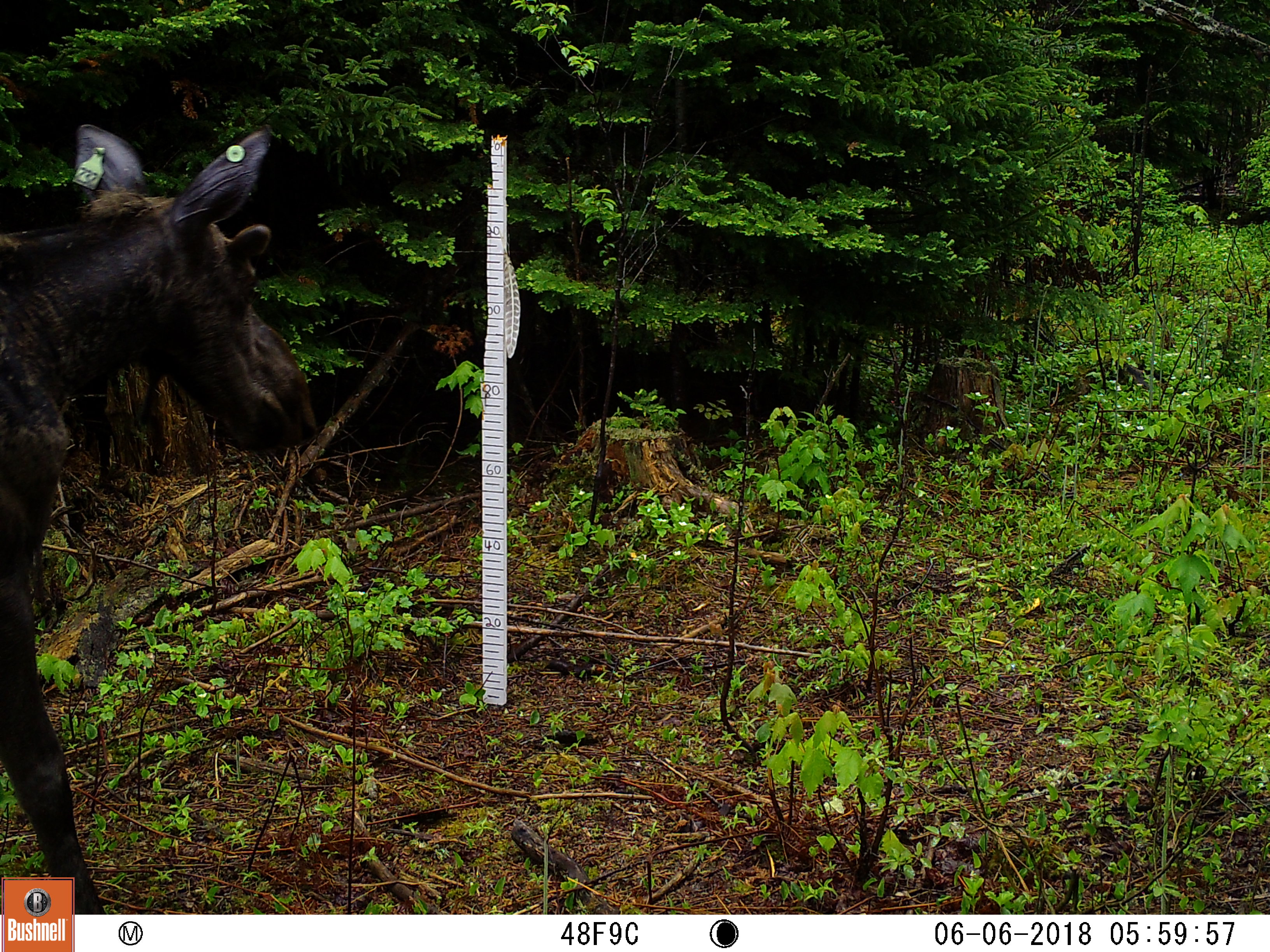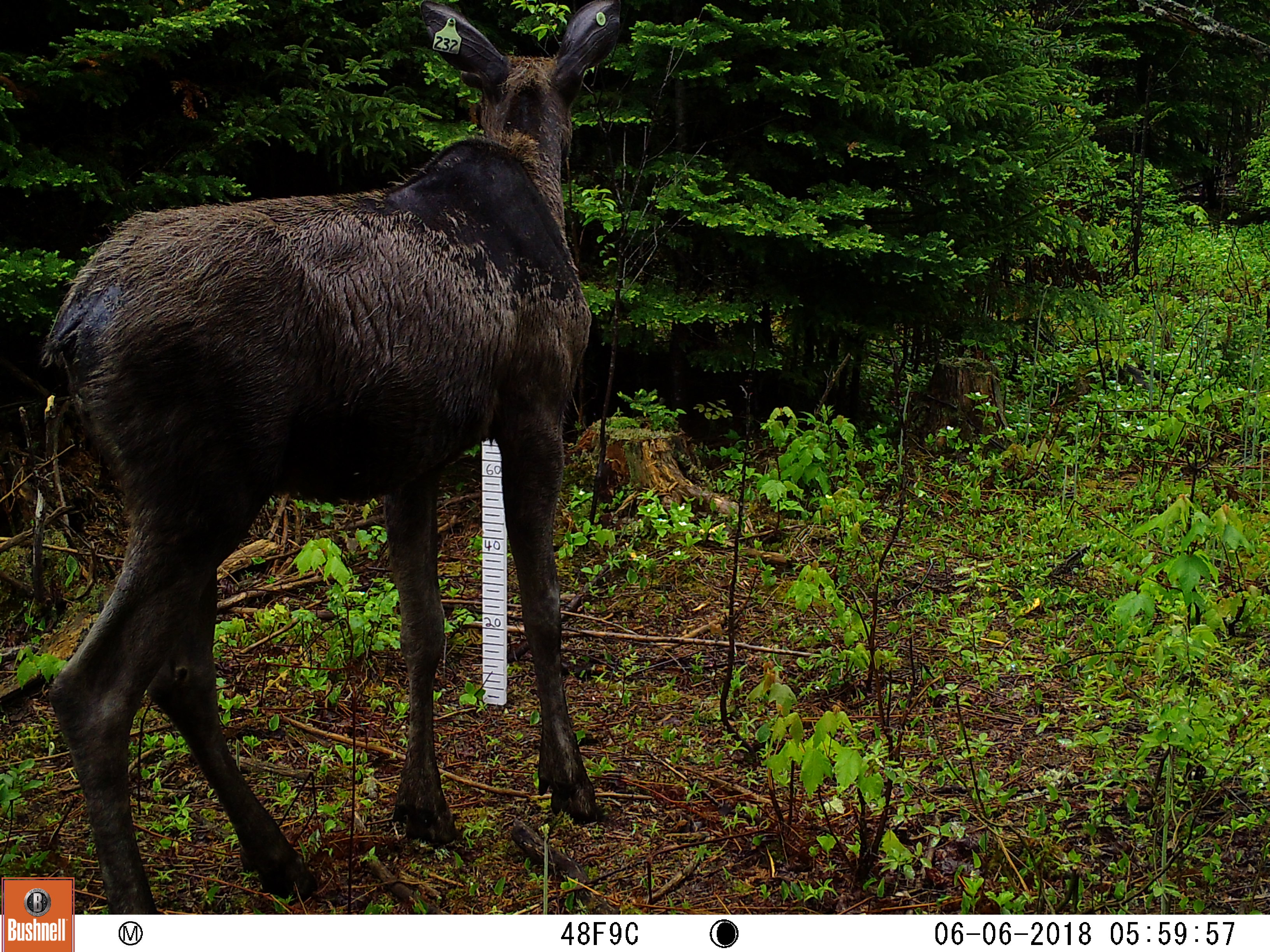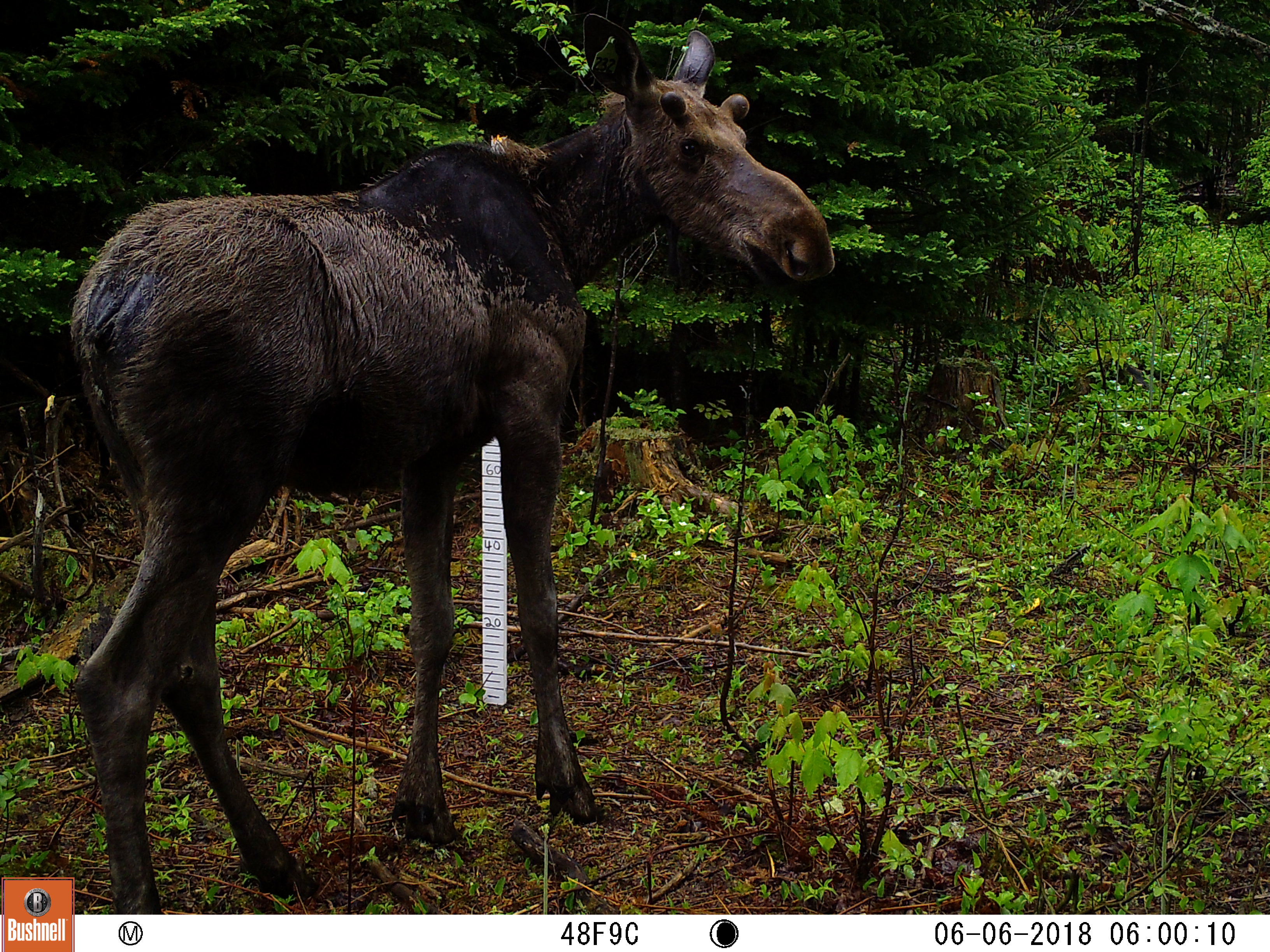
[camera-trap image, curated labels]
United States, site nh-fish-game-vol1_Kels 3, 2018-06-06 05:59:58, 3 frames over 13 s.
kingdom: Animalia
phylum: Chordata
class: Mammalia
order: Artiodactyla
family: Cervidae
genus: Alces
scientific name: Alces alces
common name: moose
Moose (Alces alces).